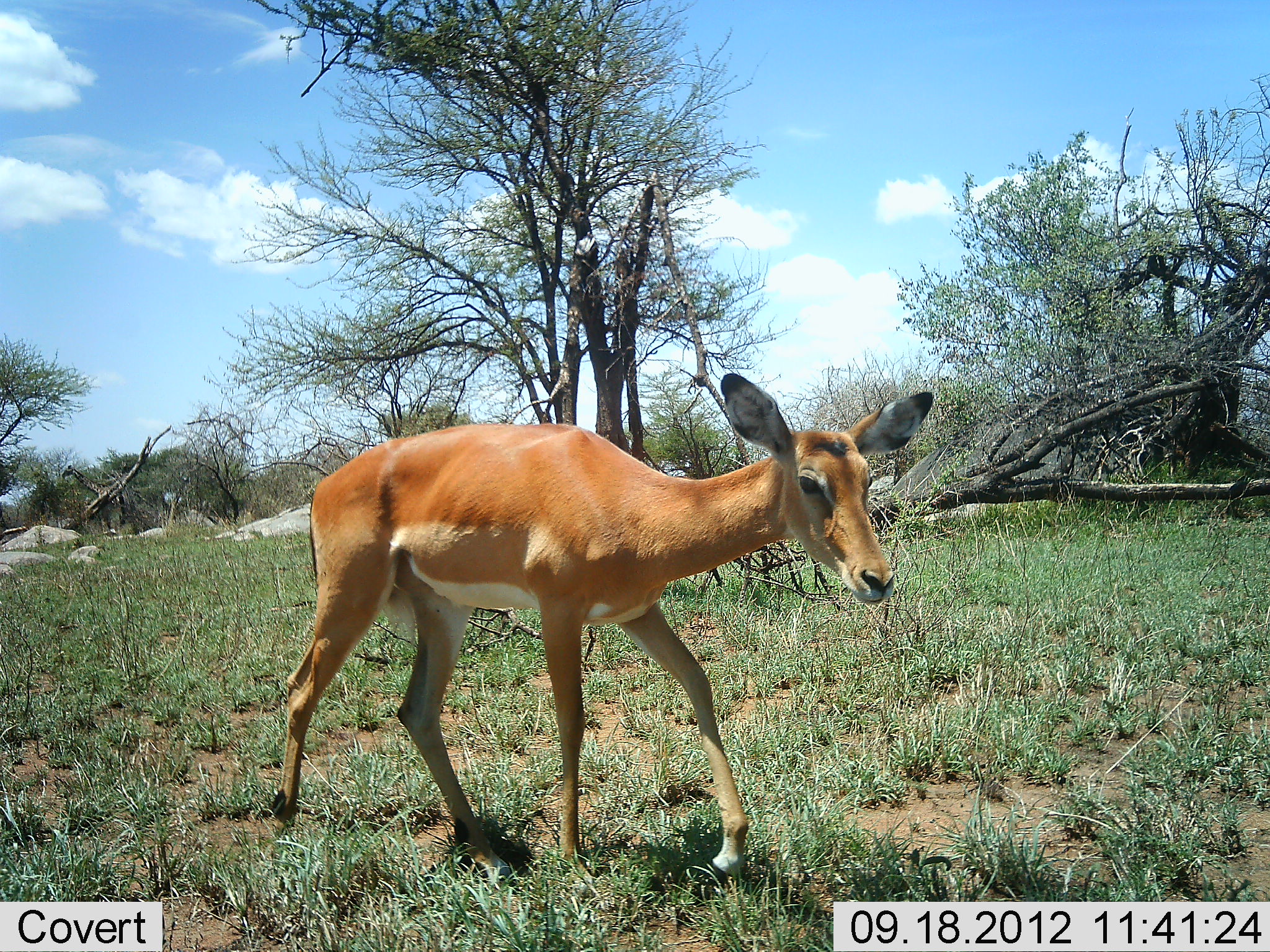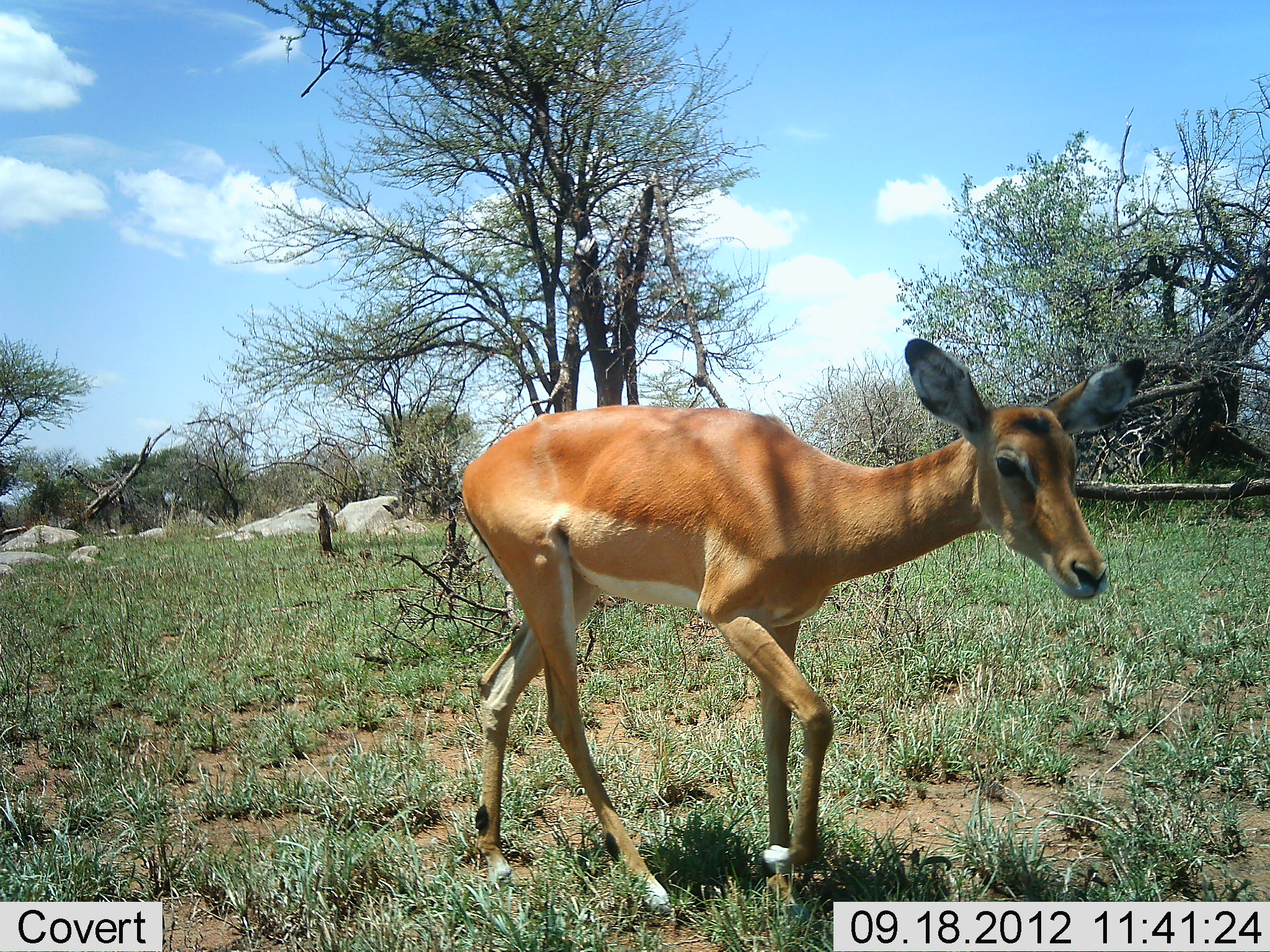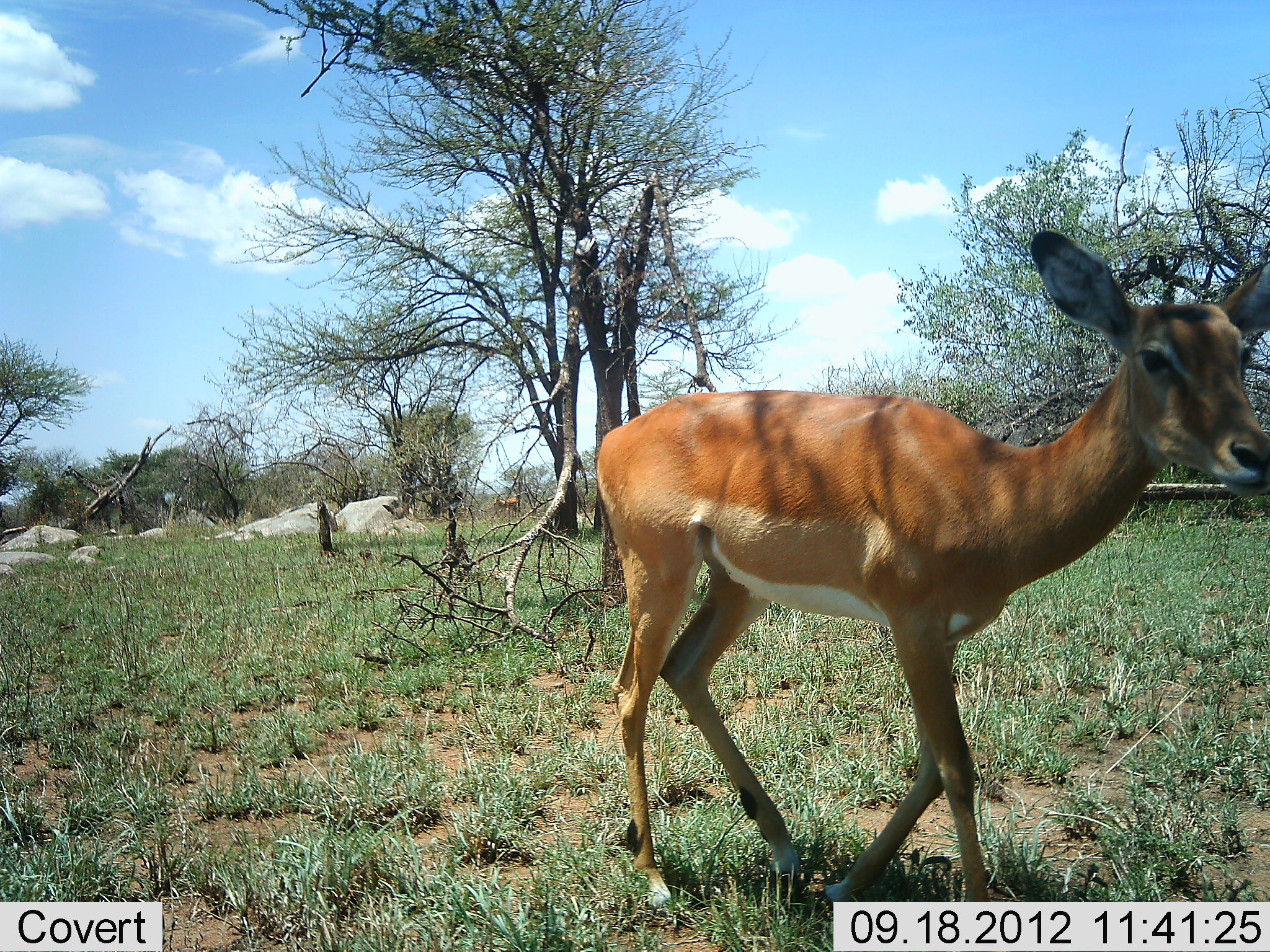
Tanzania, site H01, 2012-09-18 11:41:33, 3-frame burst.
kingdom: Animalia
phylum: Chordata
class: Mammalia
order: Artiodactyla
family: Bovidae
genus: Aepyceros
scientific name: Aepyceros melampus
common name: impala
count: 1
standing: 0%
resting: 0%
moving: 100%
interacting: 0%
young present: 20%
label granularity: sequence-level